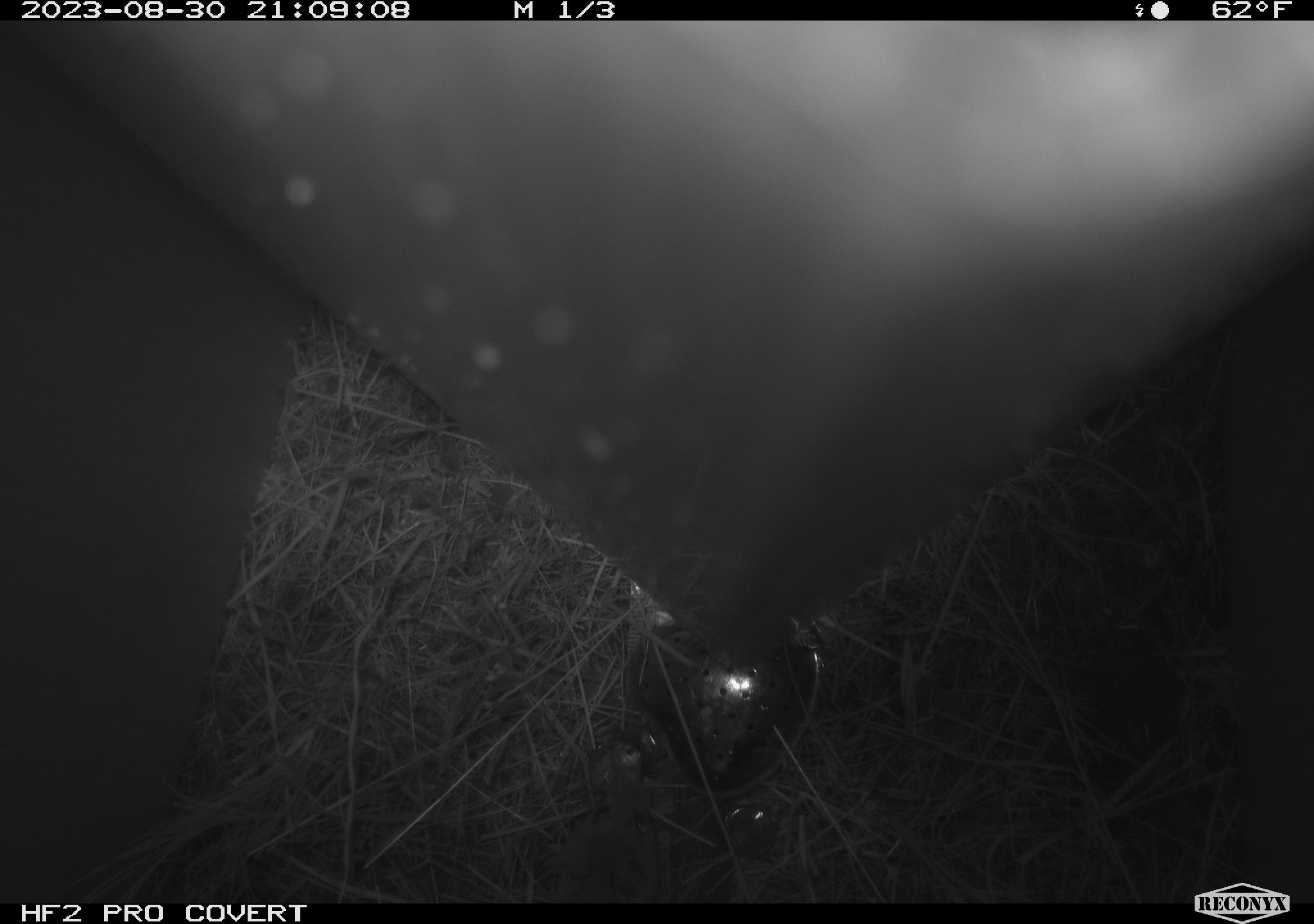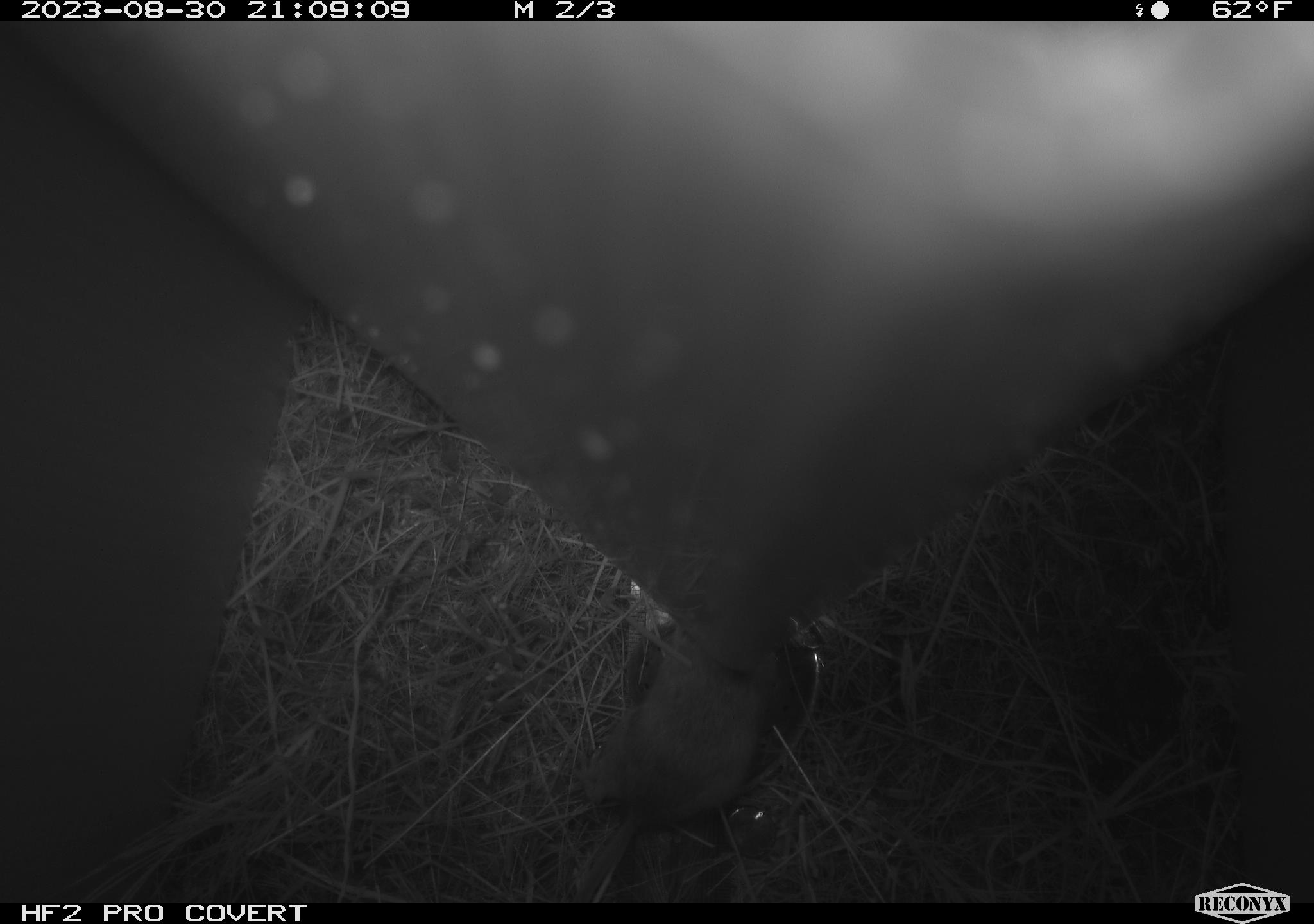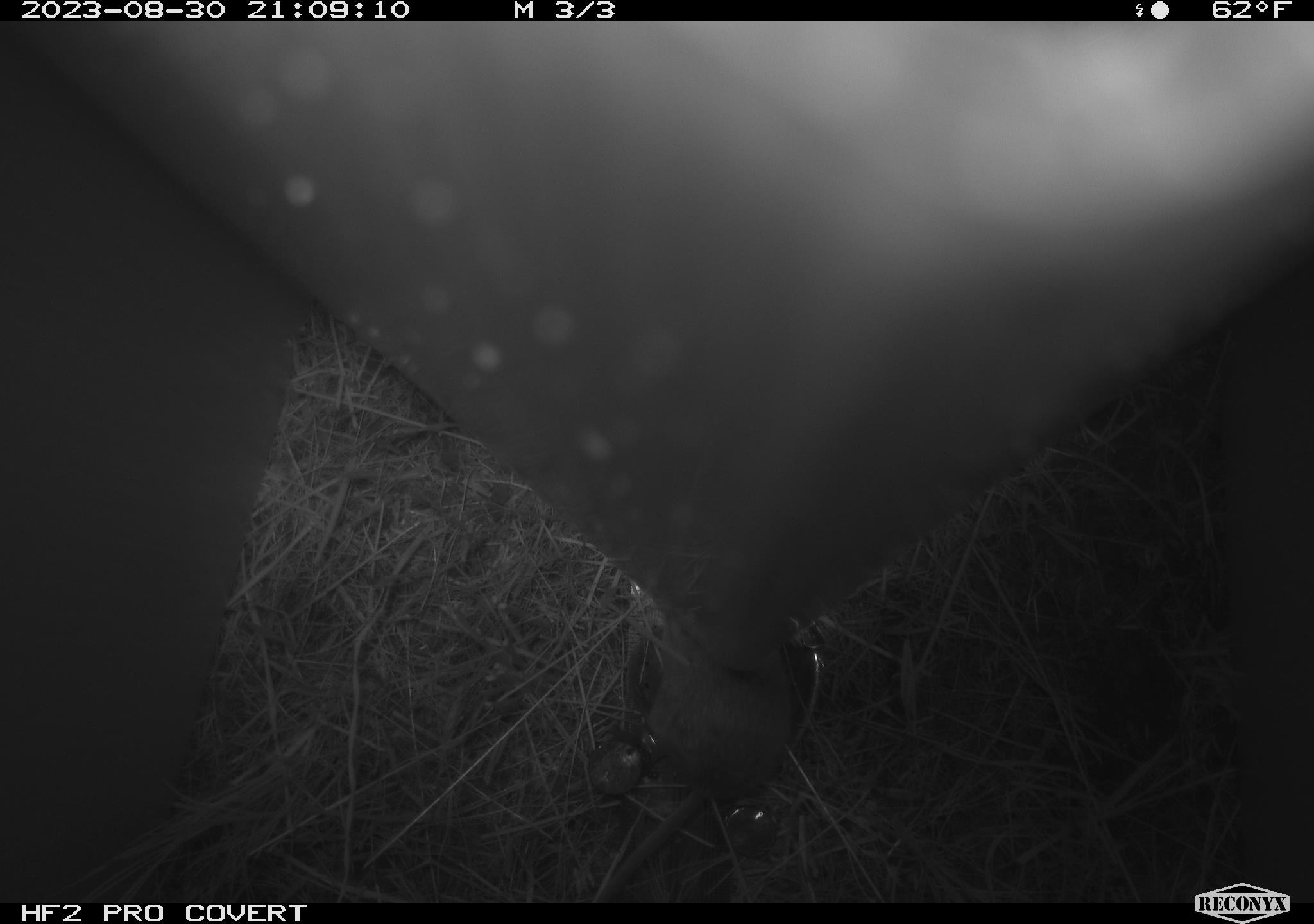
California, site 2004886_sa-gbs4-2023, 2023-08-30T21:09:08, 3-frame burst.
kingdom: Animalia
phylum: Chordata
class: Mammalia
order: Rodentia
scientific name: Rodentia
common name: mouse species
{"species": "mouse species (Rodentia)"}